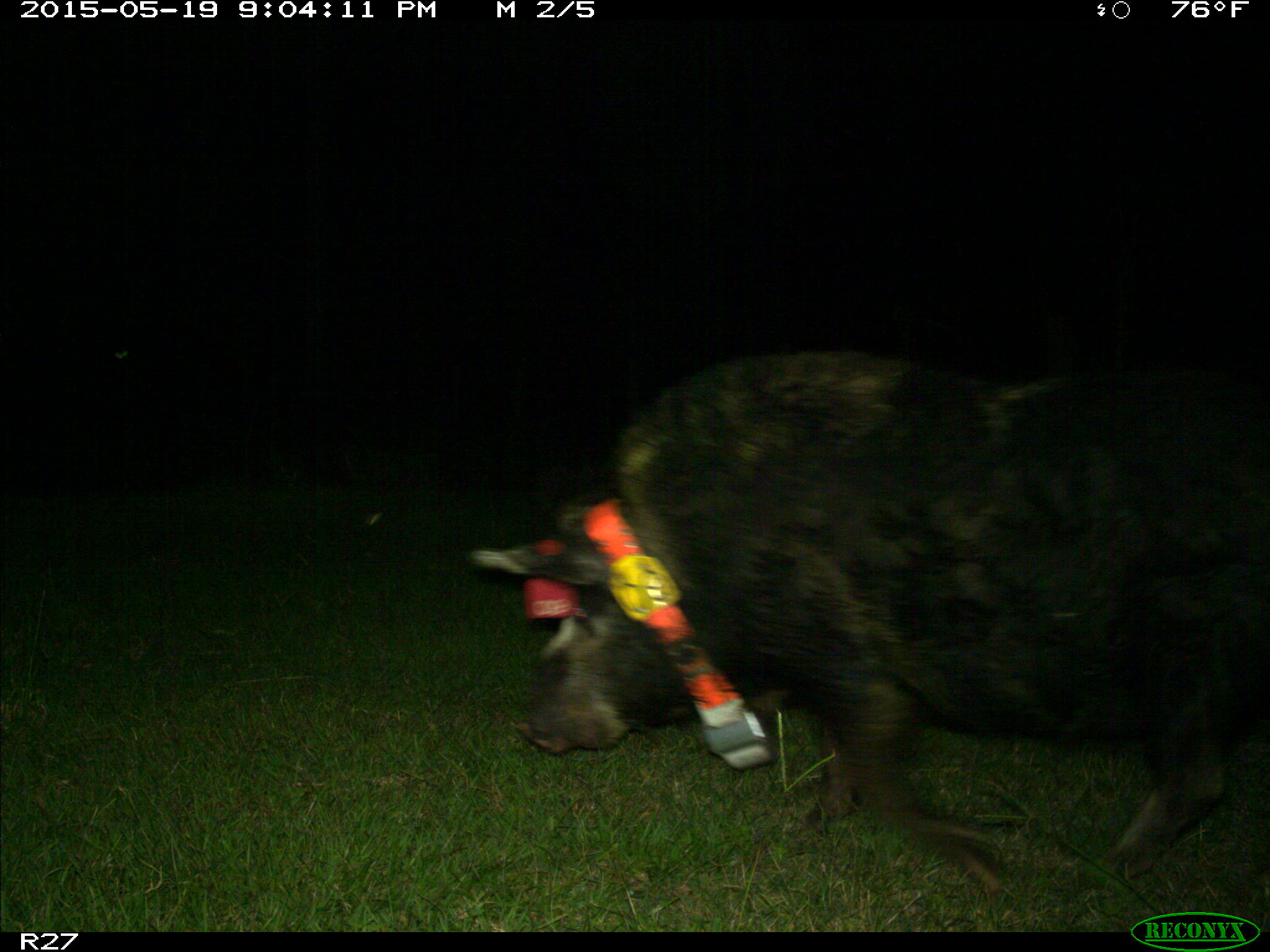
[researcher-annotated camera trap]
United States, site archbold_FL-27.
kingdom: Animalia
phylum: Chordata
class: Mammalia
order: Artiodactyla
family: Suidae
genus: Sus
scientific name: Sus scrofa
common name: wild boar